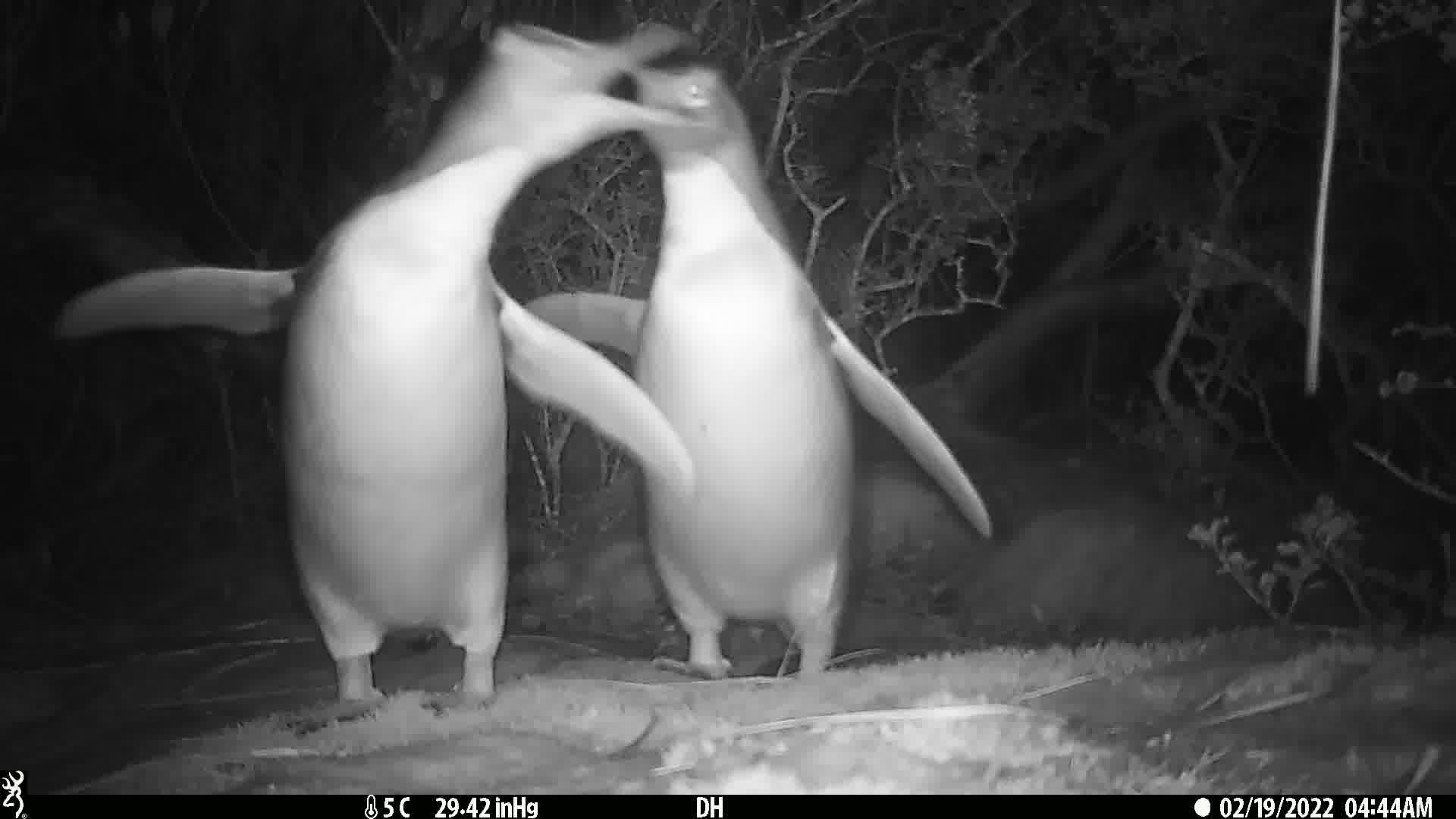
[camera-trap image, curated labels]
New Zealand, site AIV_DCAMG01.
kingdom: Animalia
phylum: Chordata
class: Aves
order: Sphenisciformes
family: Spheniscidae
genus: Megadyptes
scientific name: Megadyptes antipodes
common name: yellow-eyed penguin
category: yellow eyed penguin